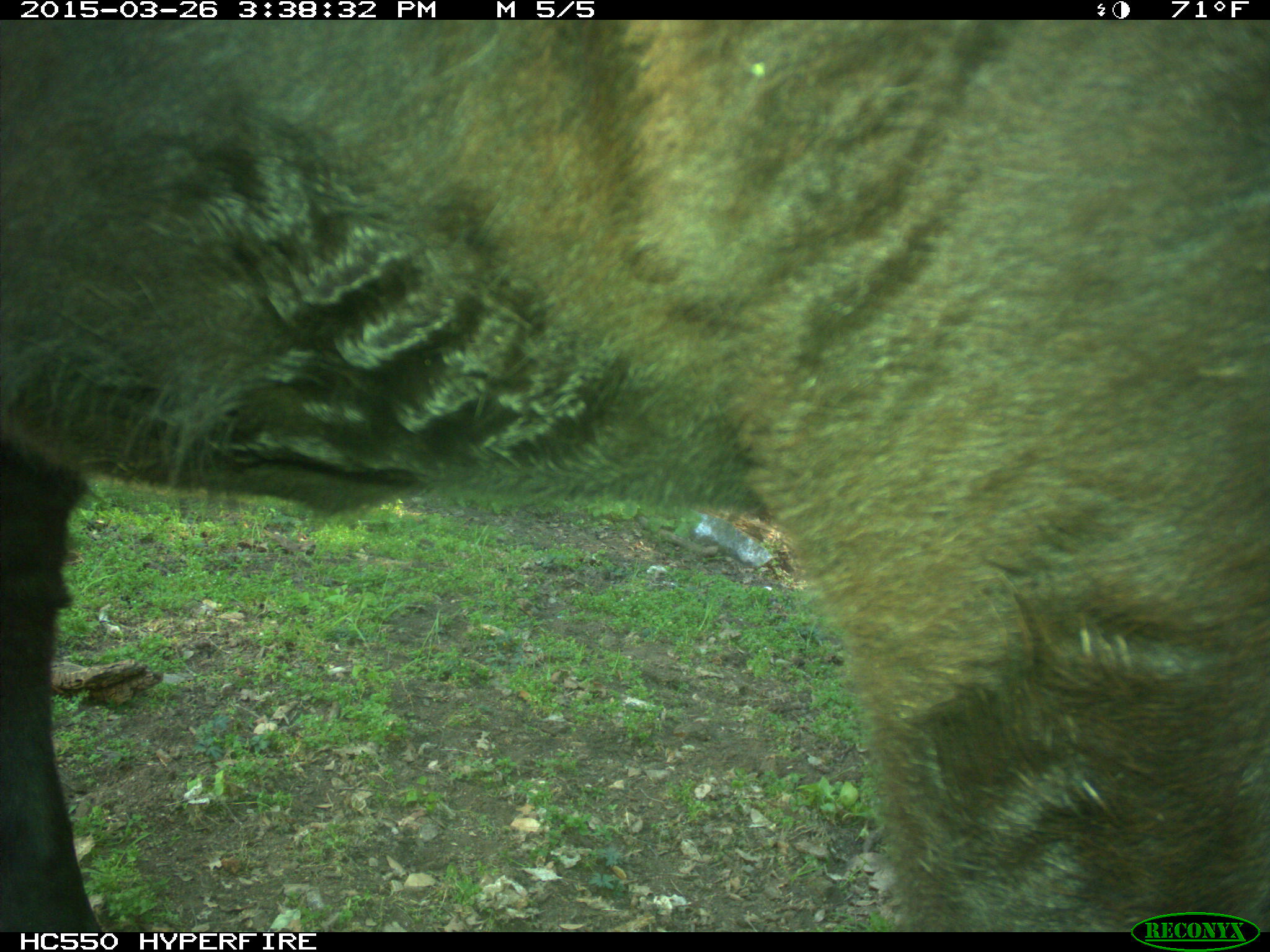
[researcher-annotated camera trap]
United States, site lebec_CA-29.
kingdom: Animalia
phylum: Chordata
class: Mammalia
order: Artiodactyla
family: Bovidae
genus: Bos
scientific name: Bos taurus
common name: domestic cow